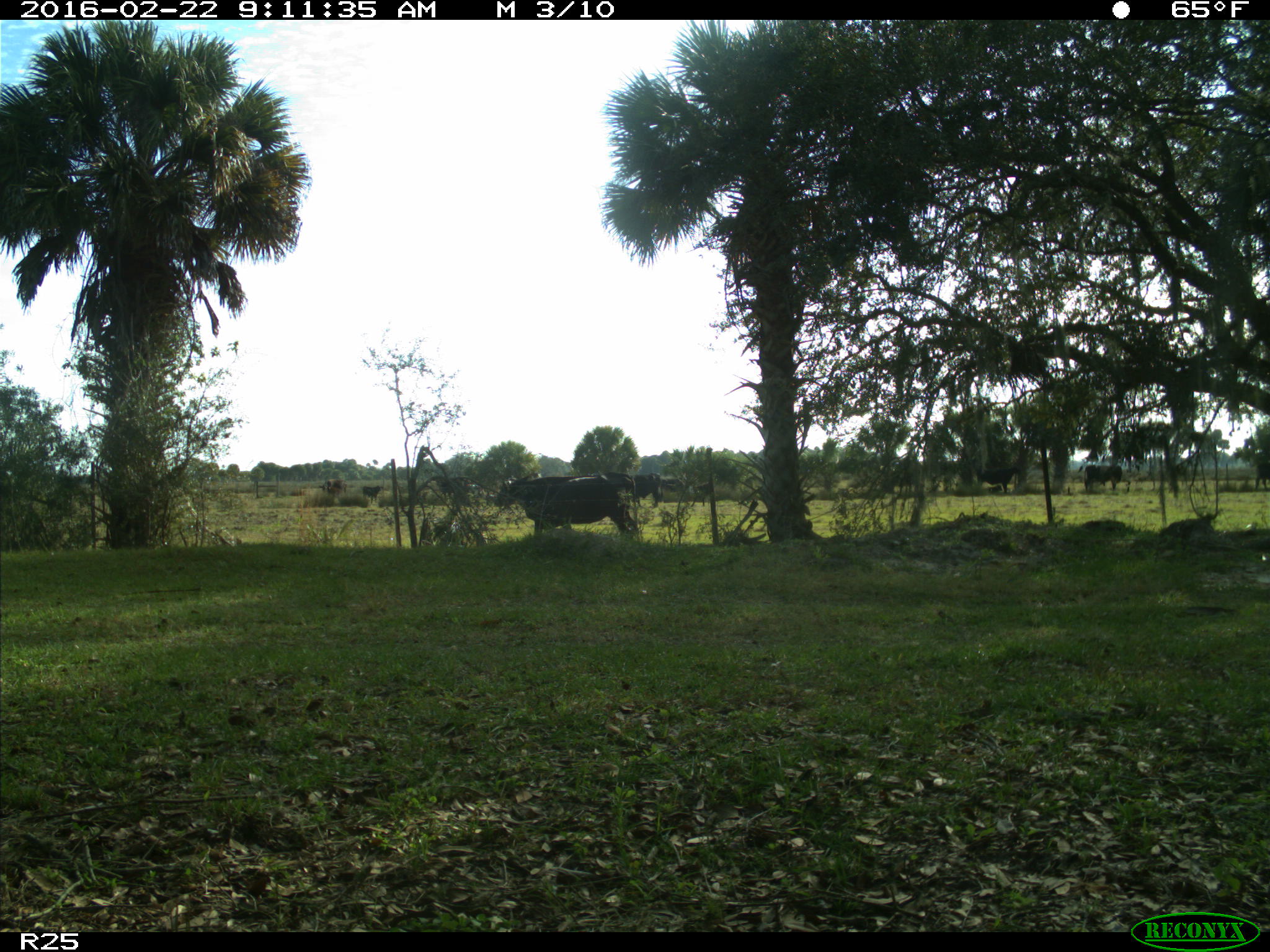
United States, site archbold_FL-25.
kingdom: Animalia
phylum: Chordata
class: Mammalia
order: Artiodactyla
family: Bovidae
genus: Bos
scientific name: Bos taurus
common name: domestic cow